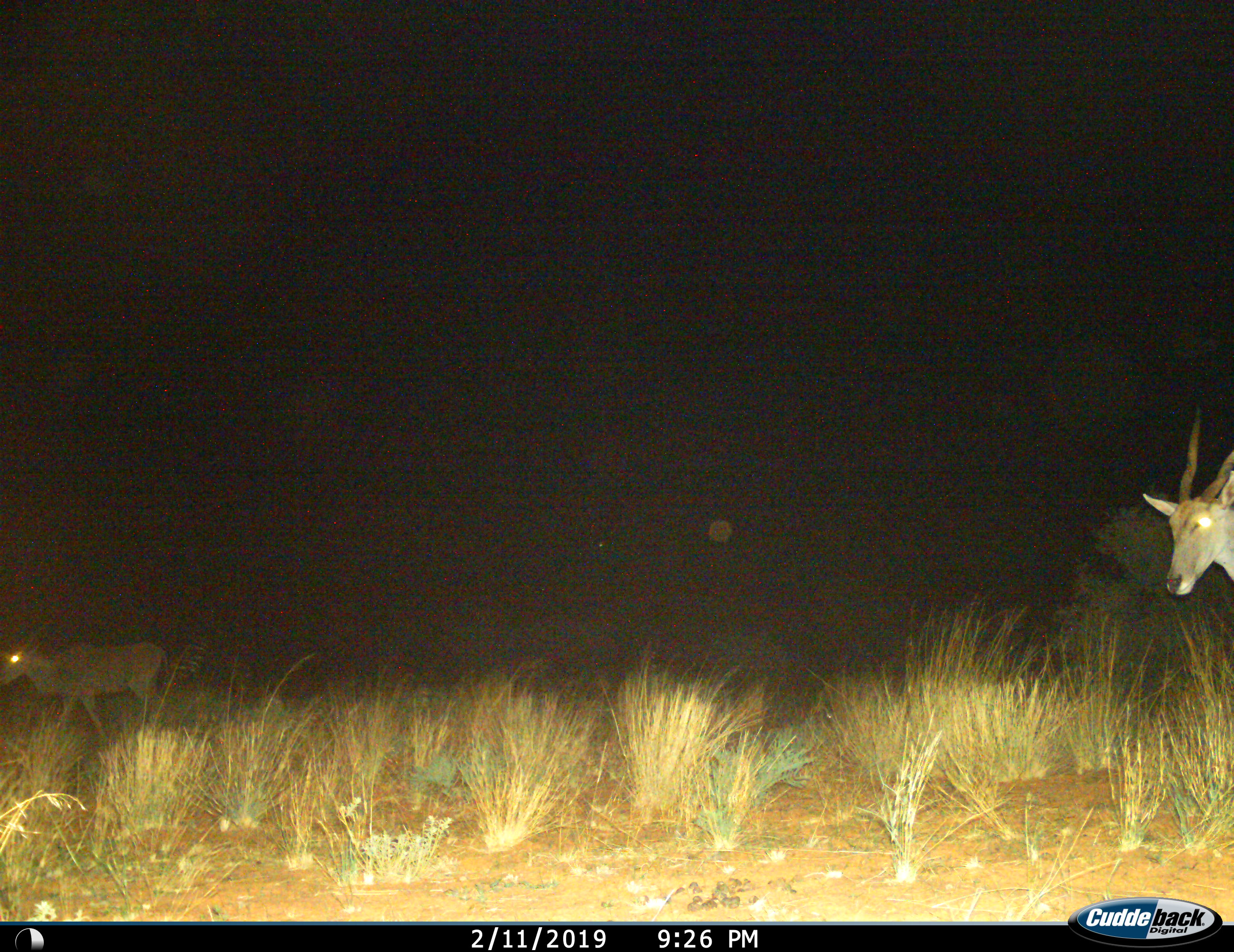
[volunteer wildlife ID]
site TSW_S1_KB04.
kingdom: Animalia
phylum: Chordata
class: Mammalia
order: Artiodactyla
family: Bovidae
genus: Tragelaphus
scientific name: Tragelaphus oryx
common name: eland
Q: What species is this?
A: Eland (Tragelaphus oryx).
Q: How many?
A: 2.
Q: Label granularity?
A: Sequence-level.